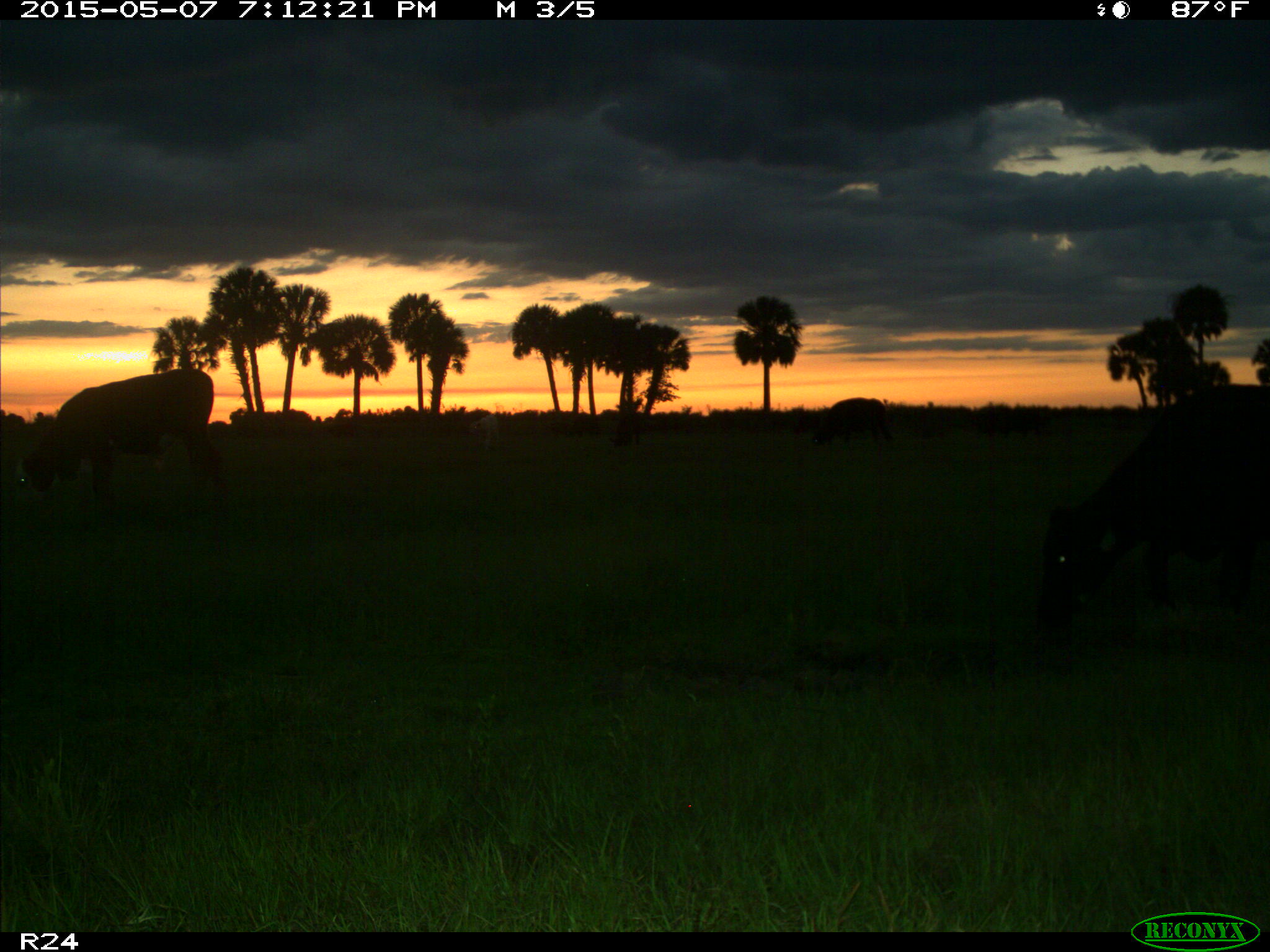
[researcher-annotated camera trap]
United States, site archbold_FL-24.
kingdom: Animalia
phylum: Chordata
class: Mammalia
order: Artiodactyla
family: Bovidae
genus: Bos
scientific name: Bos taurus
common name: domestic cow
Bos taurus (domestic cow).